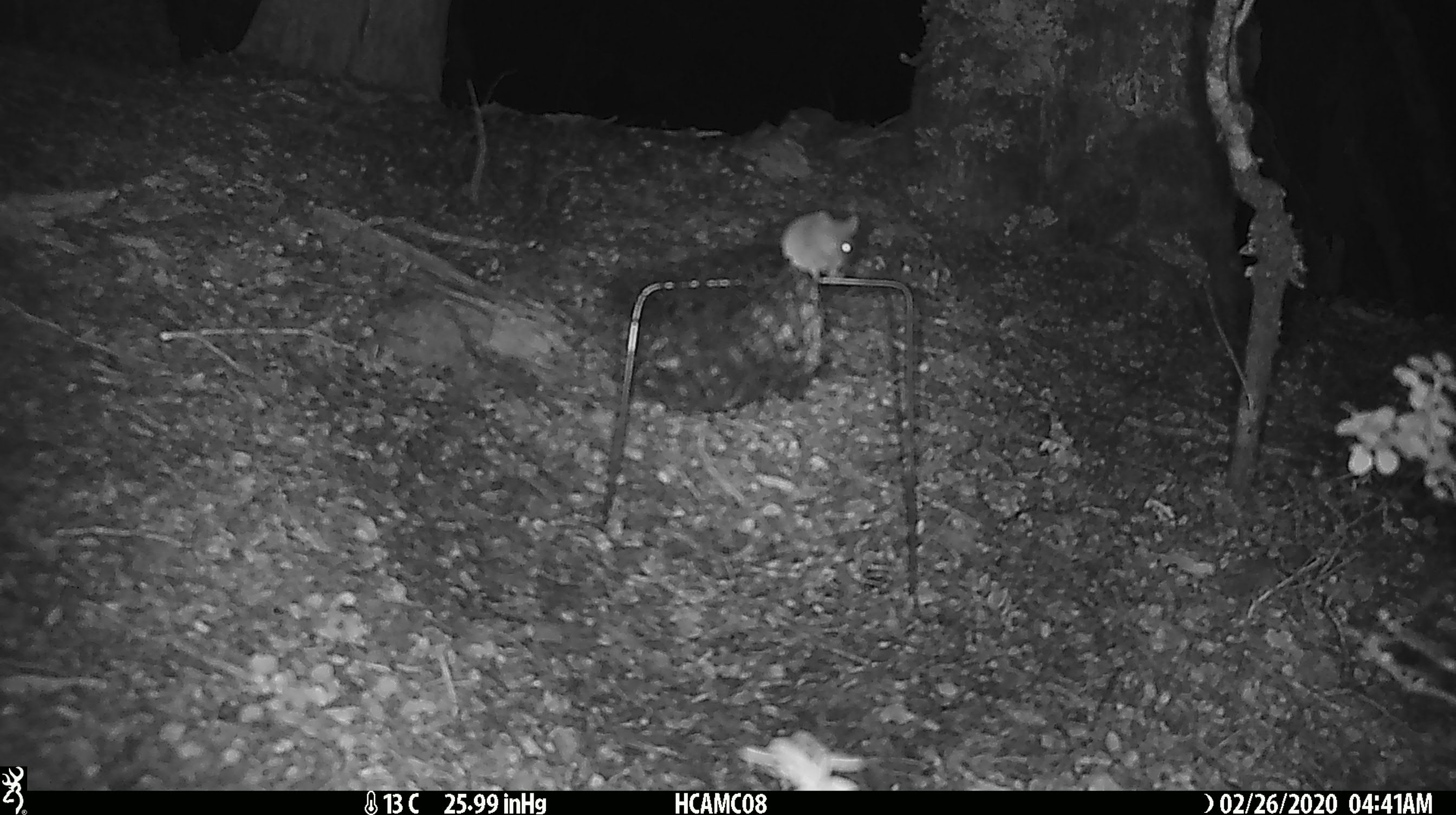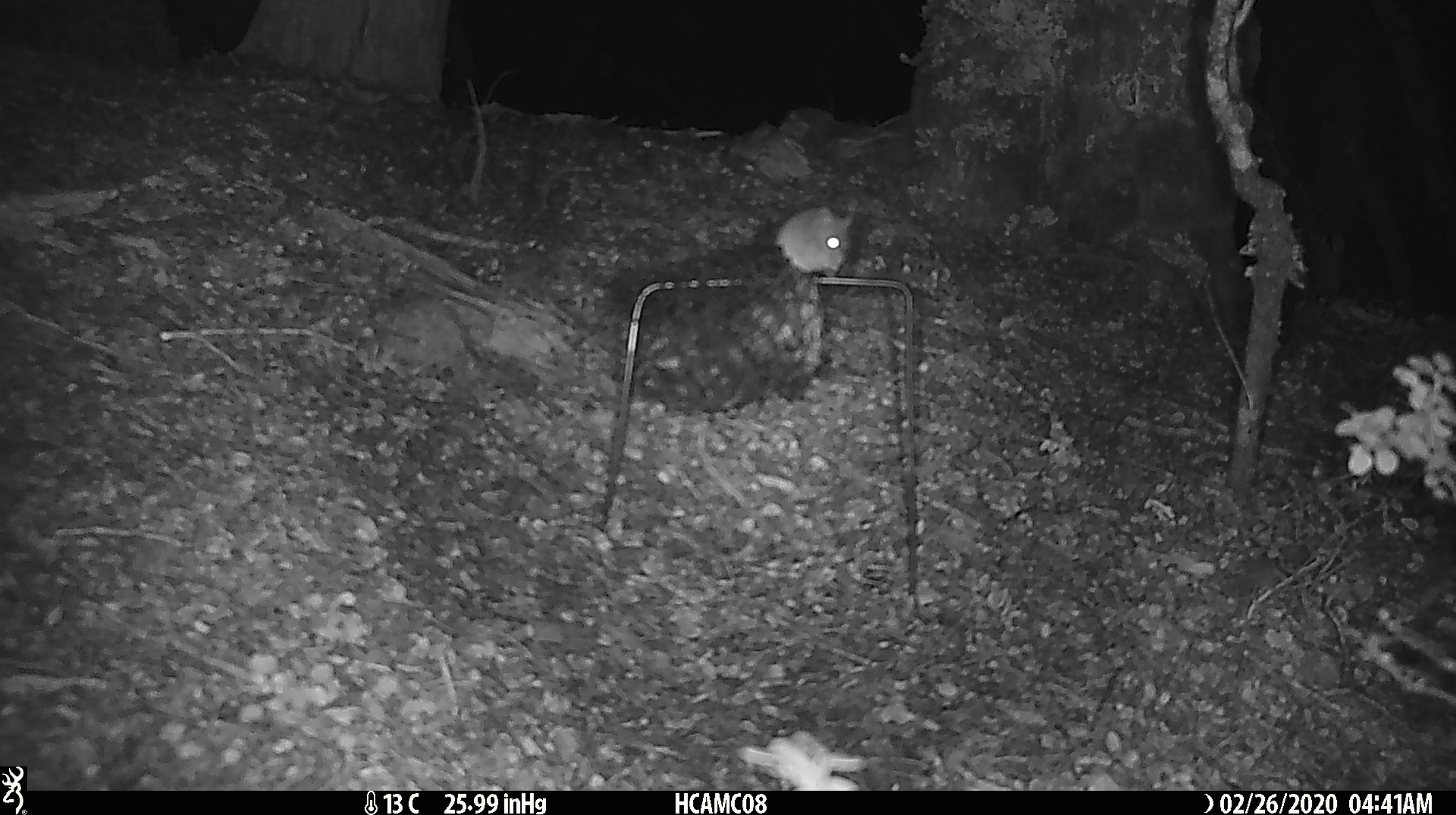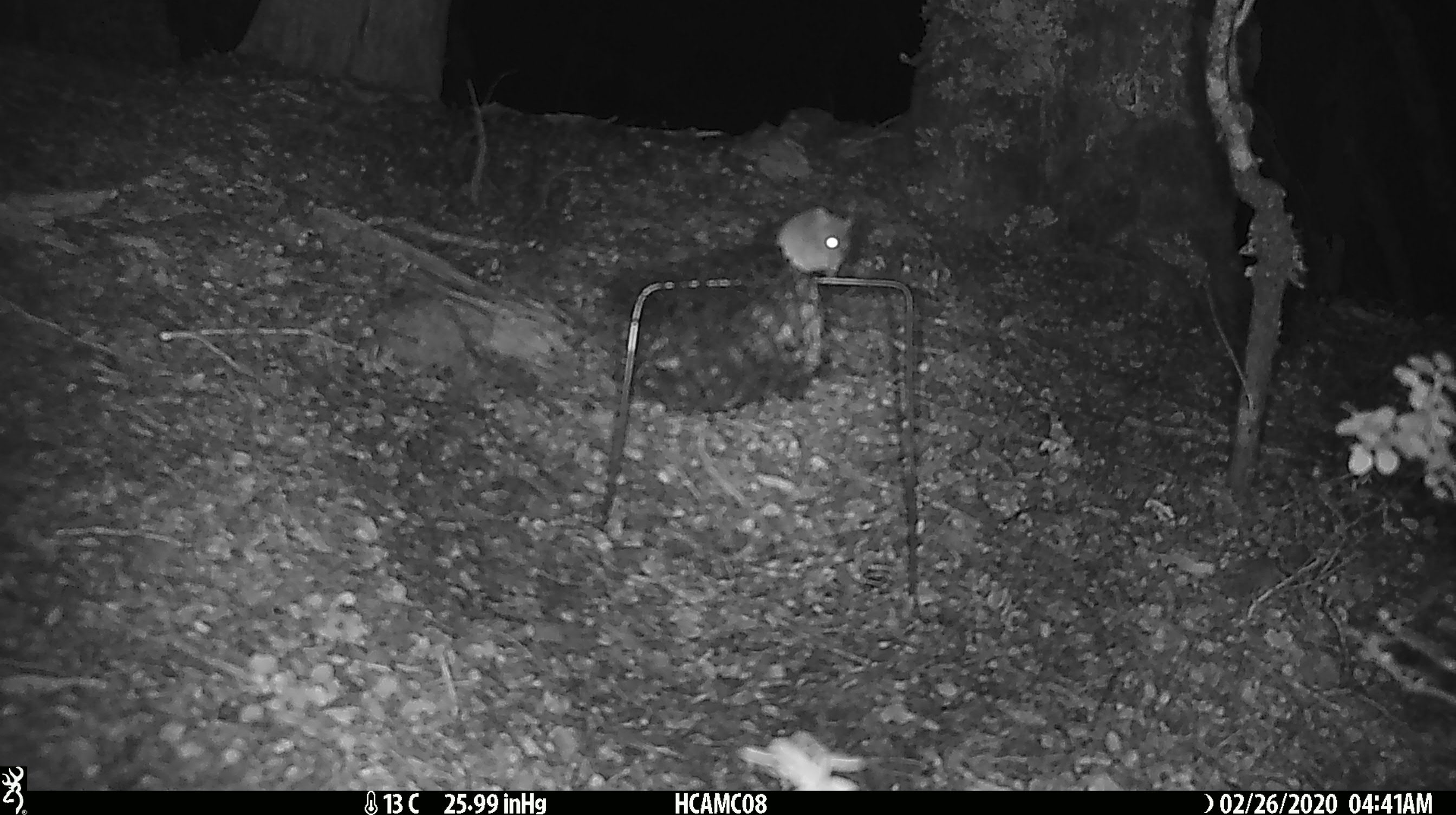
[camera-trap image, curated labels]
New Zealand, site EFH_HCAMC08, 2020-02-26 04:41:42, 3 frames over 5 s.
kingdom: Animalia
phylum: Chordata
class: Mammalia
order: Rodentia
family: Muridae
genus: Mus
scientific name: Mus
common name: mouse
Mouse (Mus).